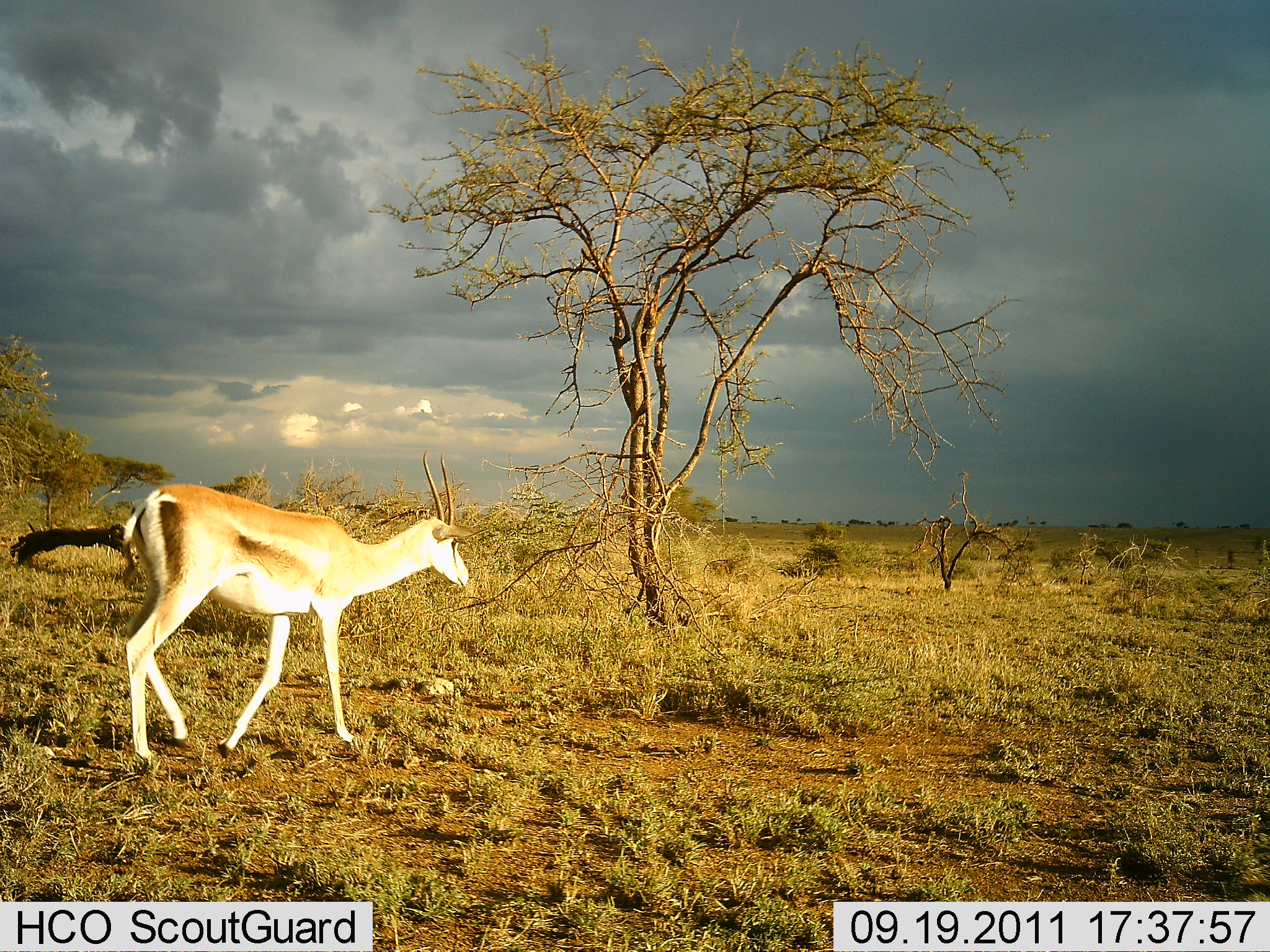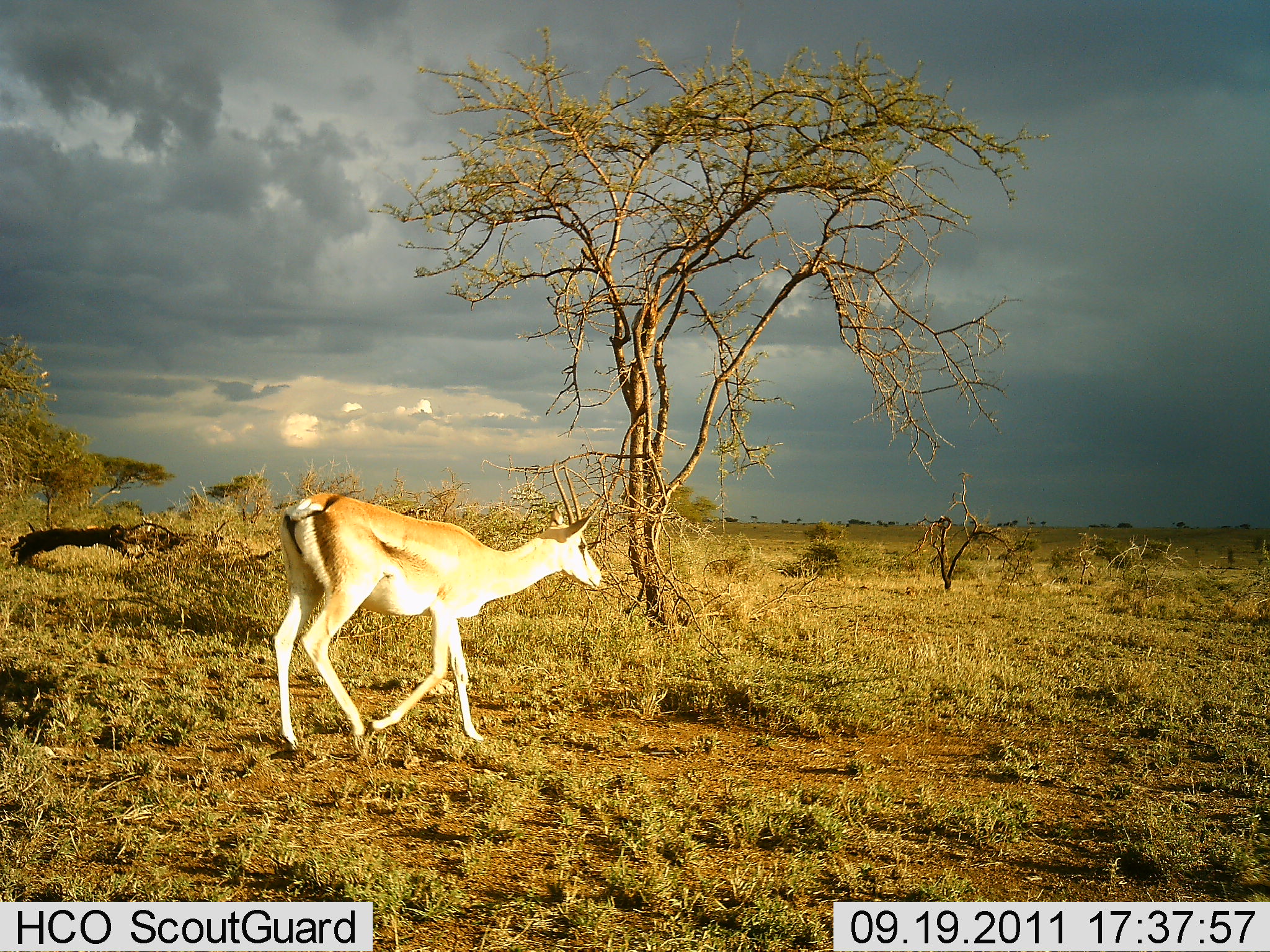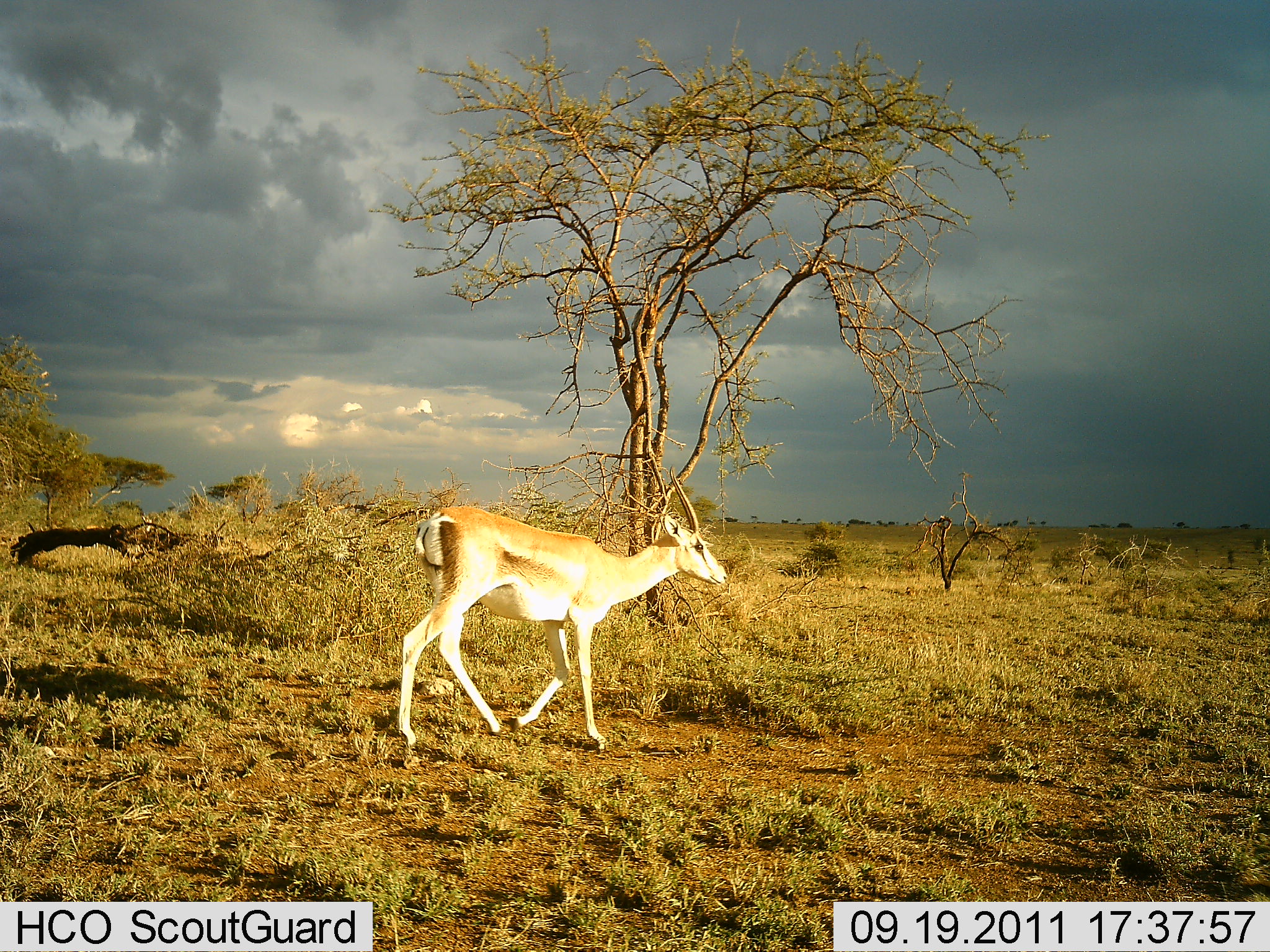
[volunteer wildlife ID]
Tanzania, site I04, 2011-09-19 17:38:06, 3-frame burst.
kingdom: Animalia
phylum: Chordata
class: Mammalia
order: Artiodactyla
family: Bovidae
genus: Nanger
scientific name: Nanger granti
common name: grant's gazelle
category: gazellegrants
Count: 1.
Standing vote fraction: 0%.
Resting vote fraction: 0%.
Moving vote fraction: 100%.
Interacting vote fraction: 0%.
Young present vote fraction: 0%.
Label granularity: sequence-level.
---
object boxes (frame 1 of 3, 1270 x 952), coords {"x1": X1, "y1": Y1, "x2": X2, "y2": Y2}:
animal: {"x1": 117, "y1": 447, "x2": 474, "y2": 763}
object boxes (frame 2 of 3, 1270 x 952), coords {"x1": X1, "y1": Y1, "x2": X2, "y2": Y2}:
animal: {"x1": 269, "y1": 460, "x2": 605, "y2": 744}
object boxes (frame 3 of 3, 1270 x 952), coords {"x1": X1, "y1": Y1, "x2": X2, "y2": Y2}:
animal: {"x1": 397, "y1": 464, "x2": 727, "y2": 754}